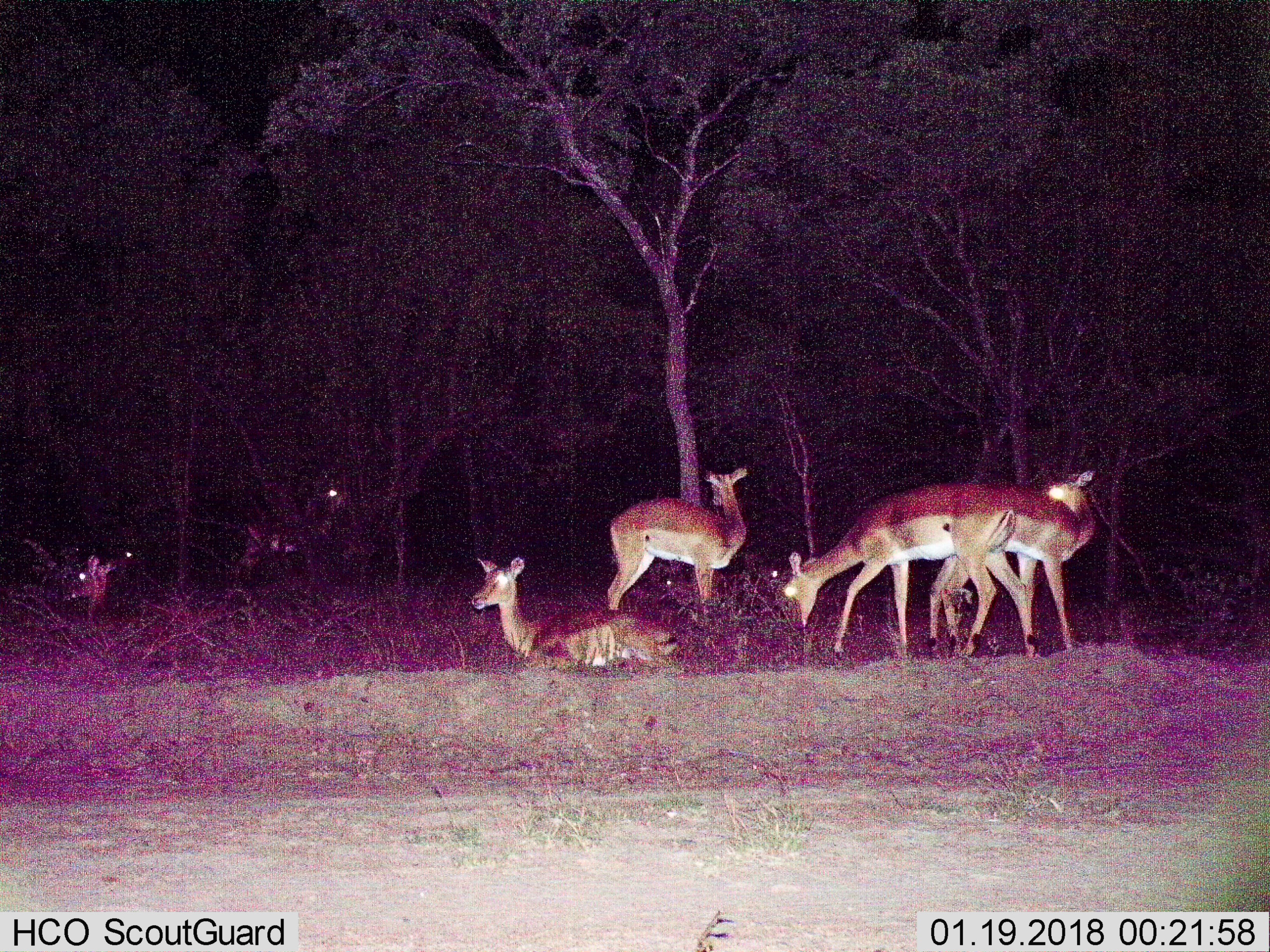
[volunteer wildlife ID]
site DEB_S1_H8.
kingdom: Animalia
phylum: Chordata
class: Mammalia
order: Artiodactyla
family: Bovidae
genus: Aepyceros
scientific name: Aepyceros melampus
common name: impala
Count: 9.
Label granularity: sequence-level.